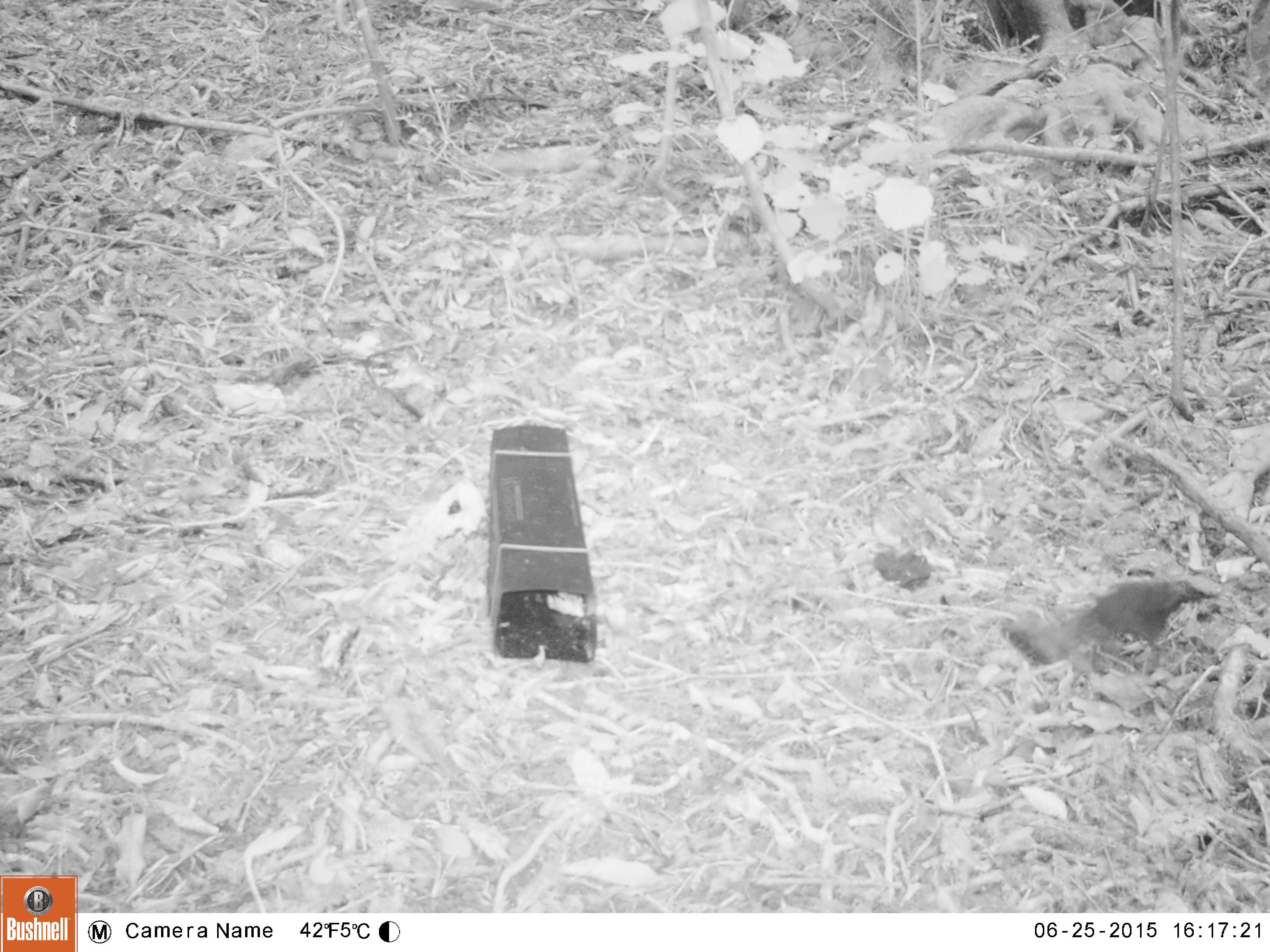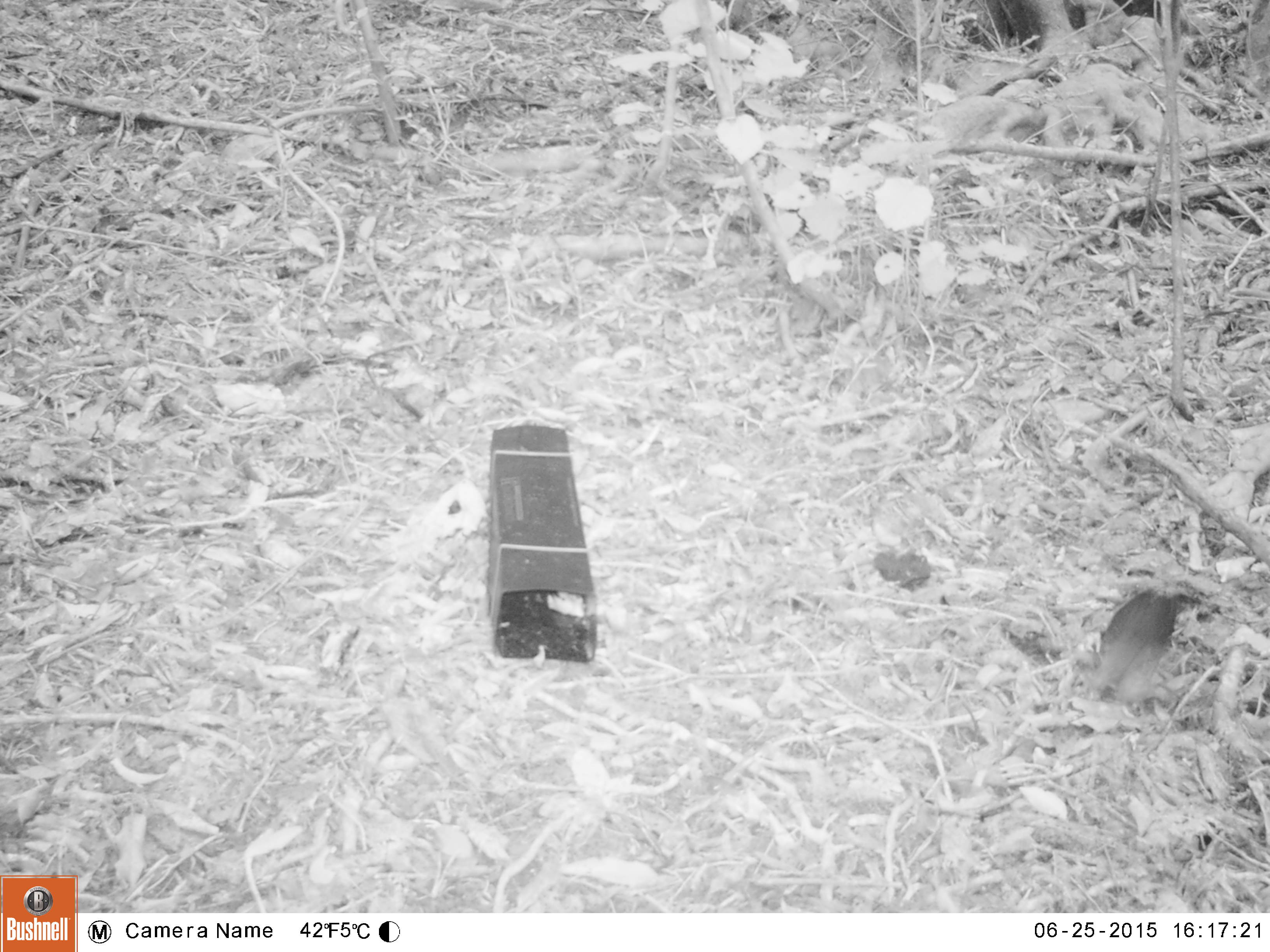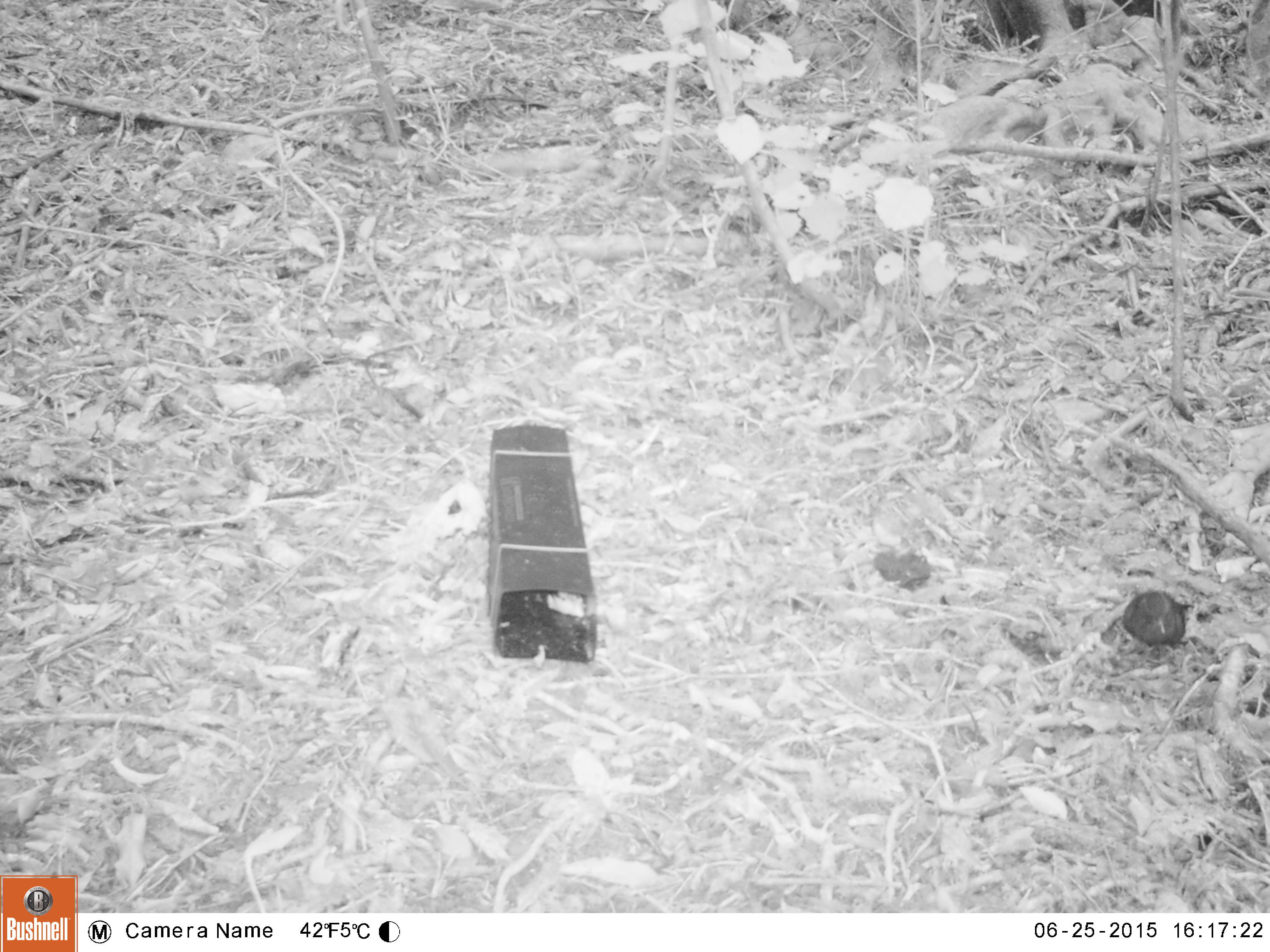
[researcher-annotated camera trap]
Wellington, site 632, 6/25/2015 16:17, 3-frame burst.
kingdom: Animalia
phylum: Chordata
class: Aves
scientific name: Aves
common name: bird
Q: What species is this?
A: Bird (Aves).